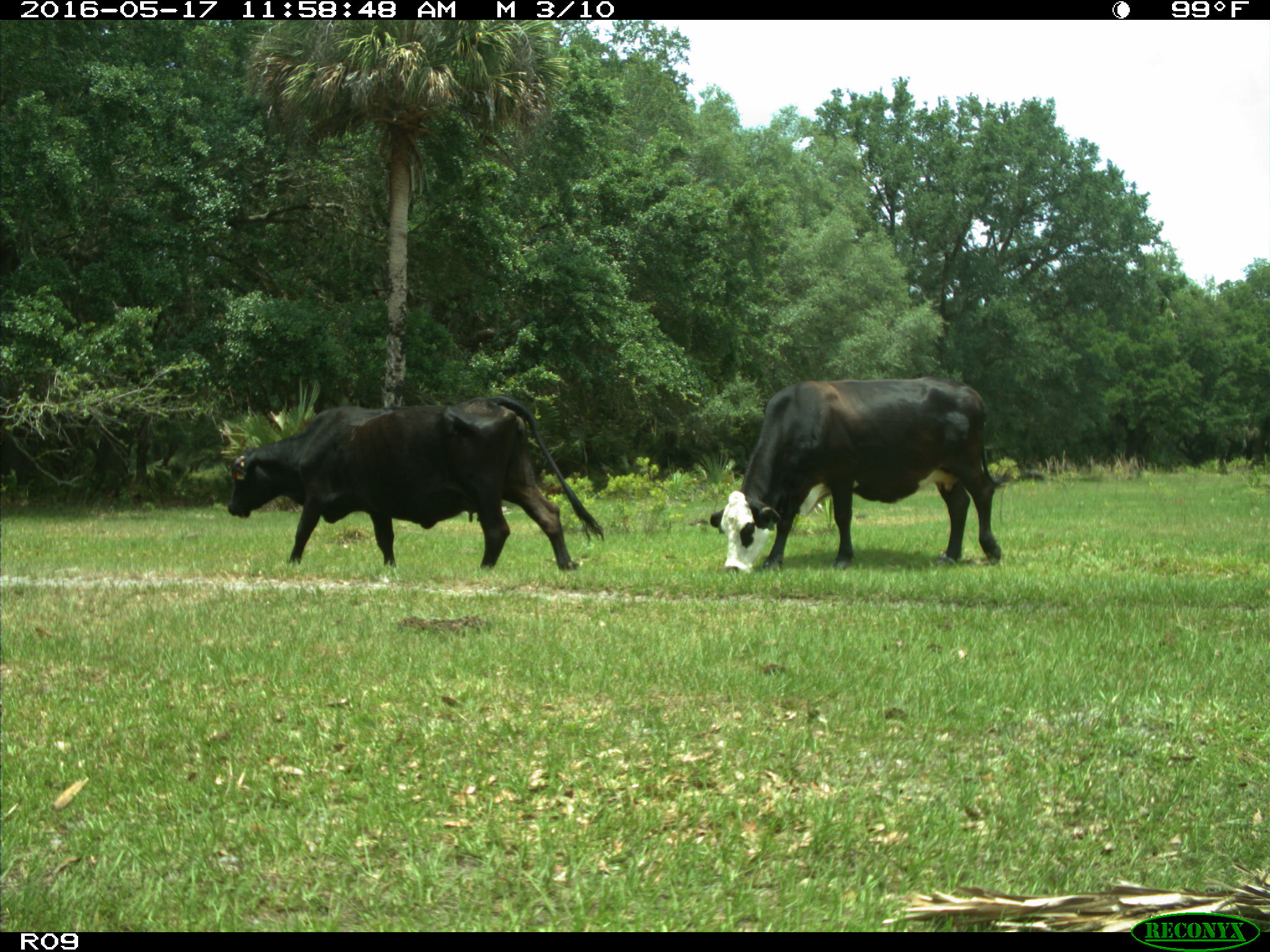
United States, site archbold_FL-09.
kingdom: Animalia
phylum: Chordata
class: Mammalia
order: Artiodactyla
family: Bovidae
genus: Bos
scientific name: Bos taurus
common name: domestic cow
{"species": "Bos taurus (domestic cow)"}